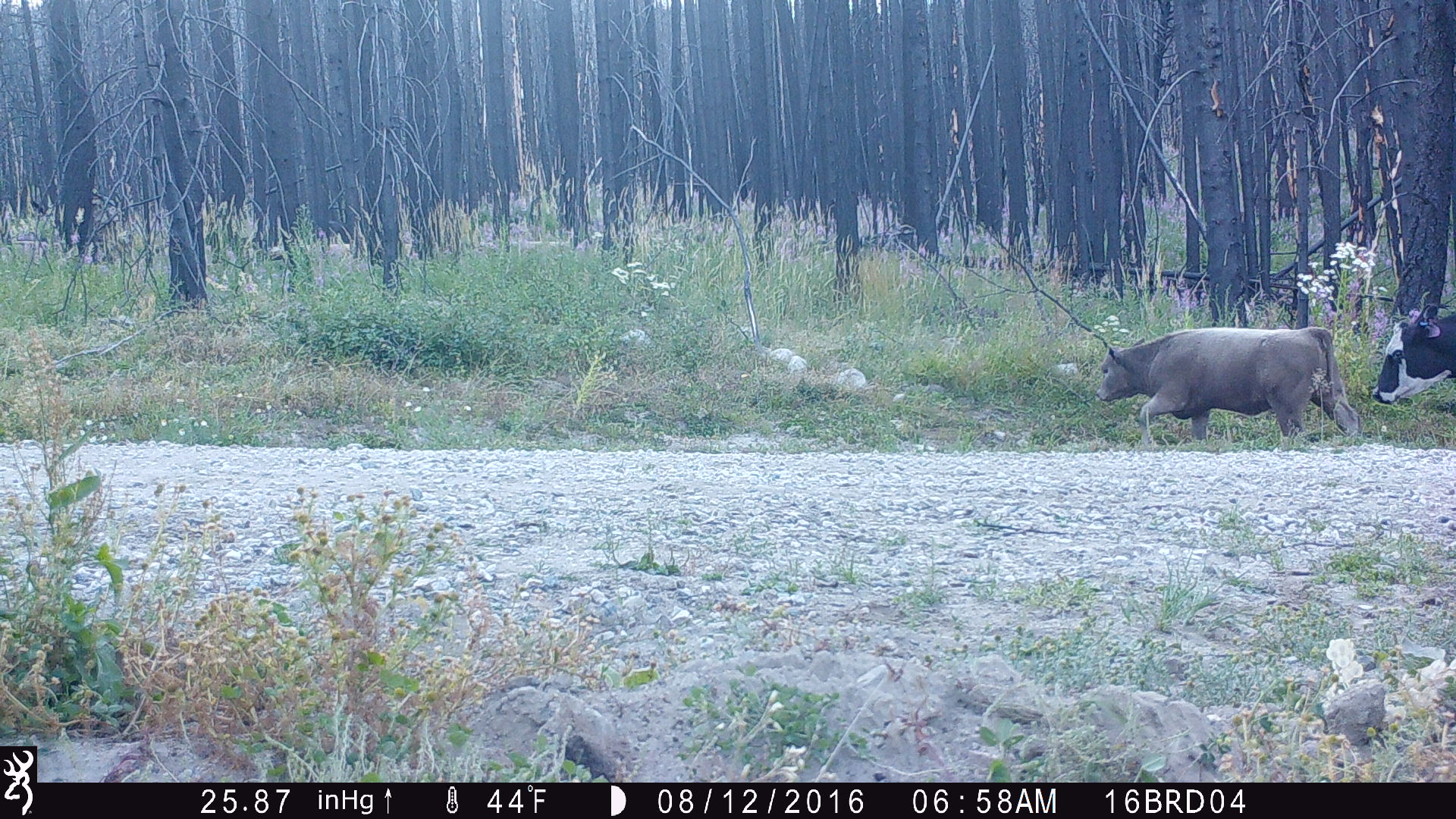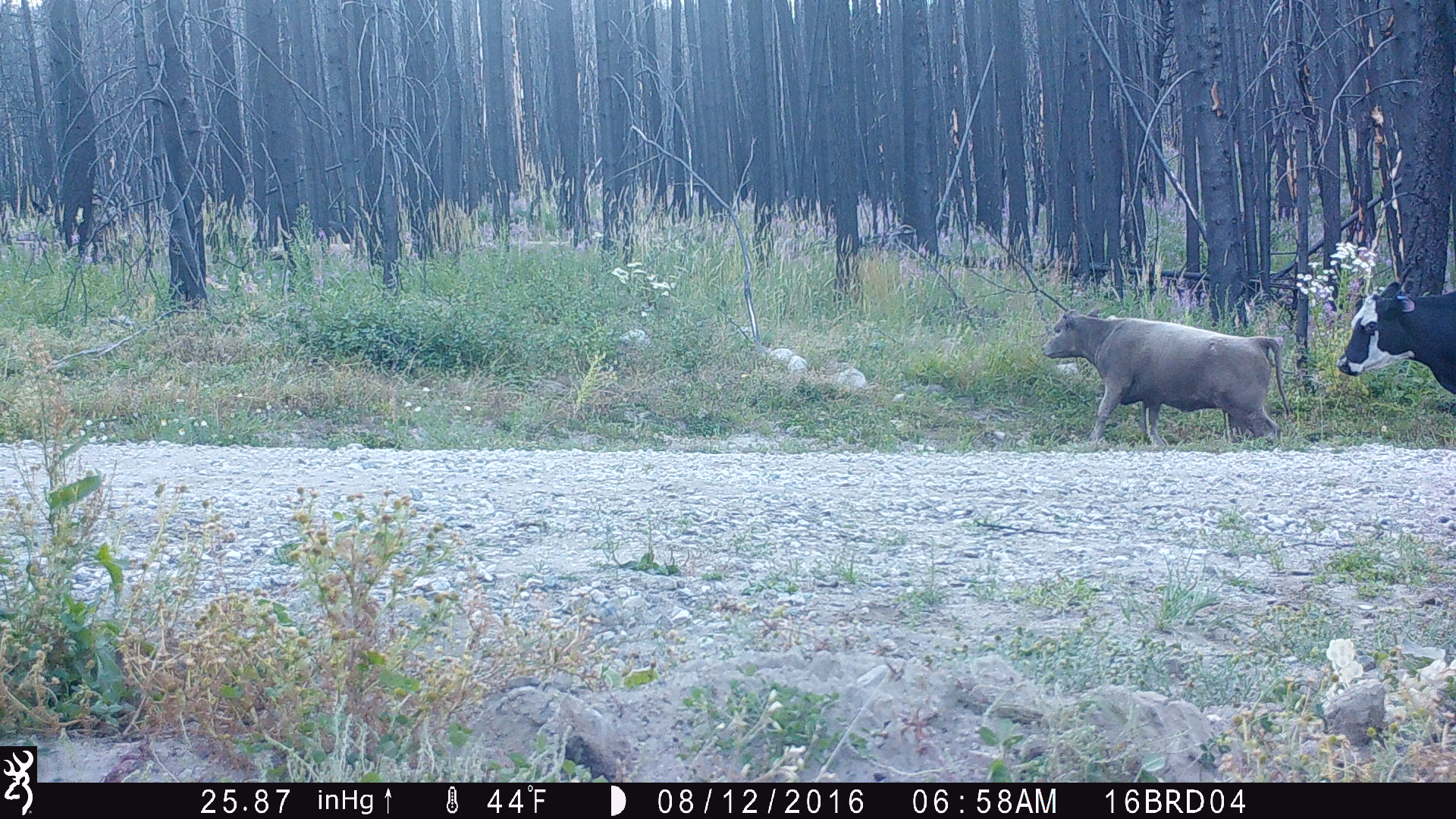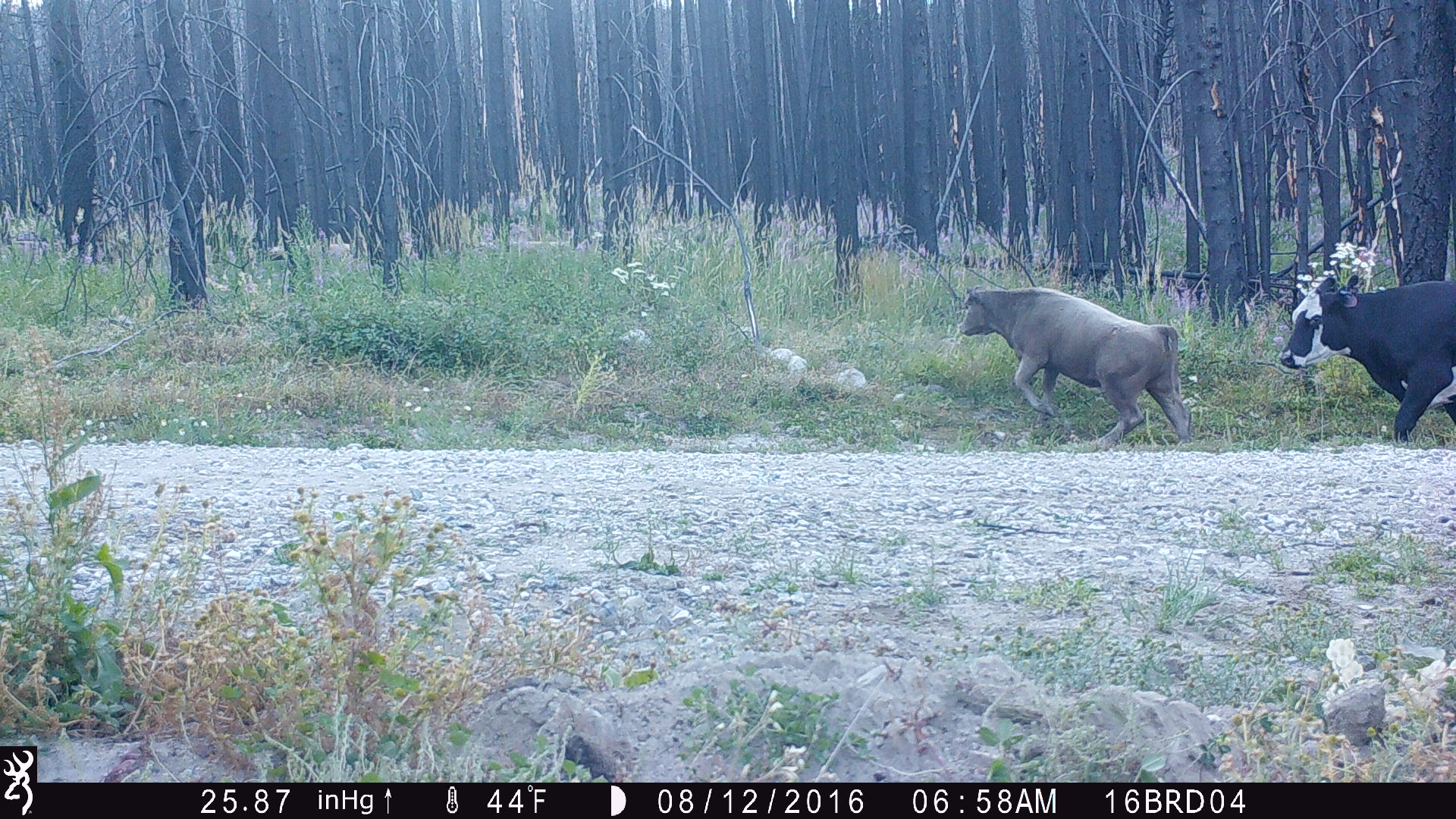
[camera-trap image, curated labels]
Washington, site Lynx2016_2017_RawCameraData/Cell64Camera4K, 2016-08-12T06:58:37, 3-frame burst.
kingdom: Animalia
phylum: Chordata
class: Mammalia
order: Artiodactyla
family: Bovidae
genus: Bos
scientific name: Bos taurus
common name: domestic cattle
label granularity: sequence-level